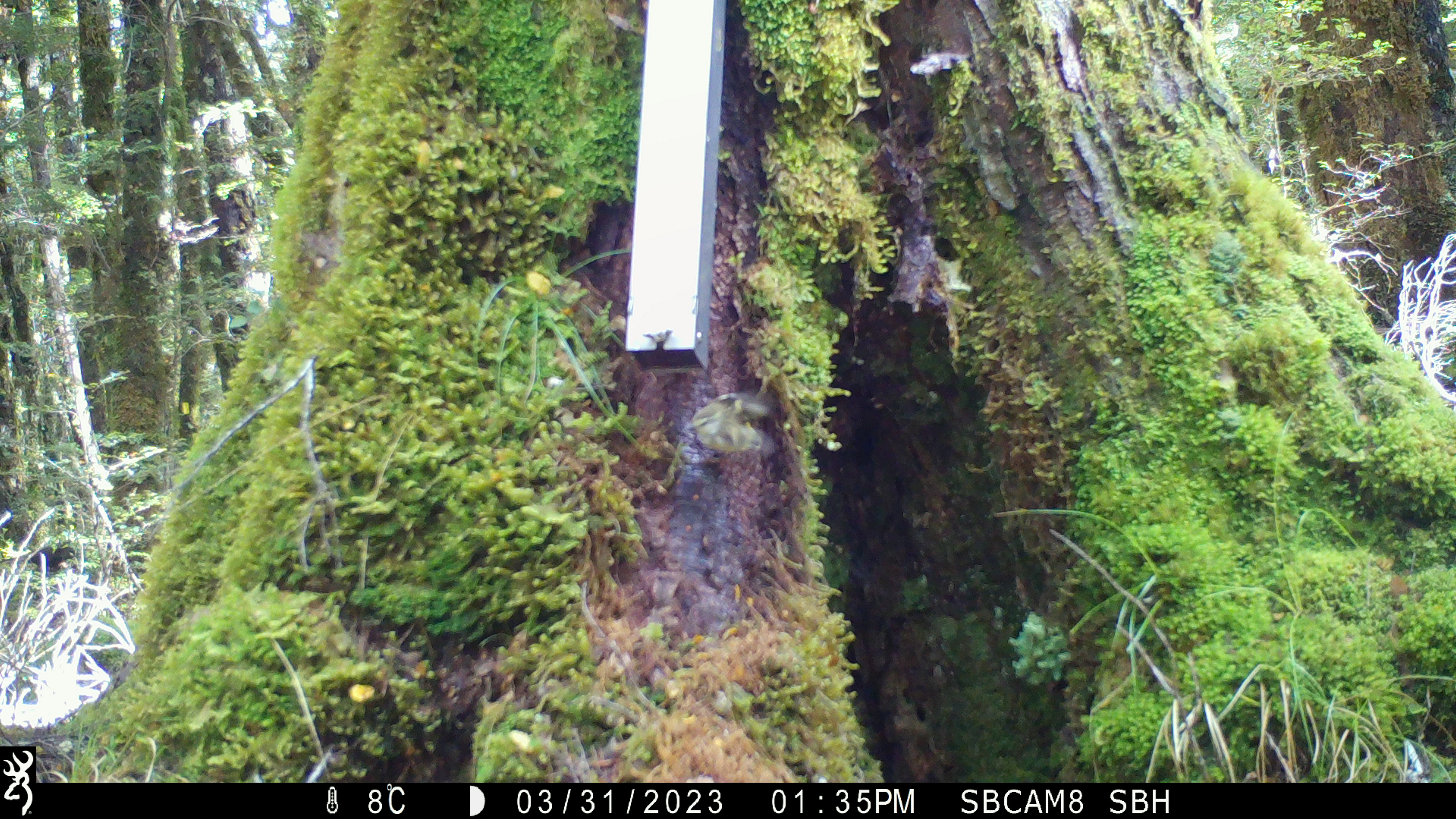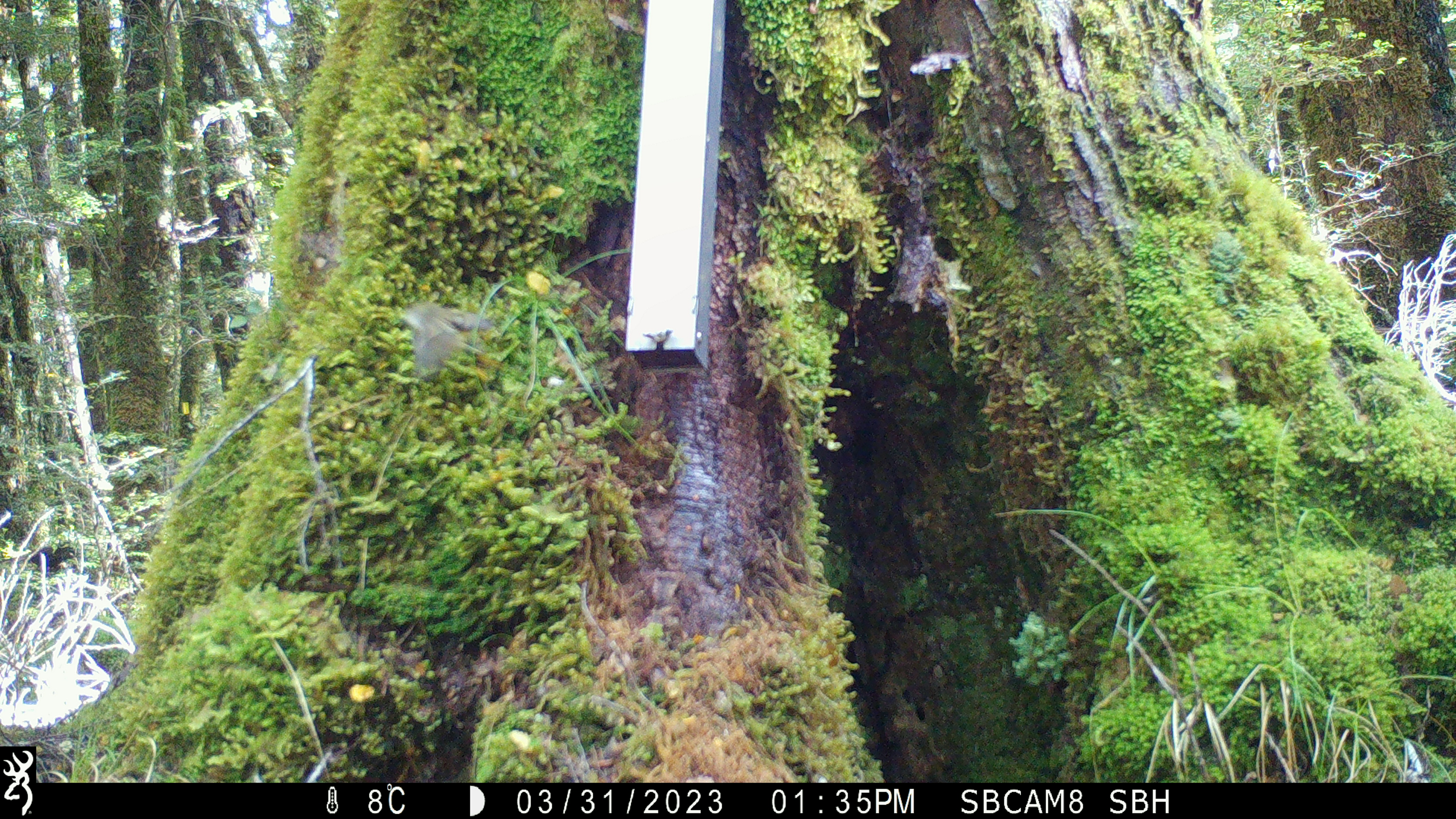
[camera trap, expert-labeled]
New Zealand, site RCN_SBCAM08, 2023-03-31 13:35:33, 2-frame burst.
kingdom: Animalia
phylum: Chordata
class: Aves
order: Passeriformes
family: Acanthisittidae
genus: Acanthisitta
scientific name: Acanthisitta chloris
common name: rifleman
Rifleman (Acanthisitta chloris).